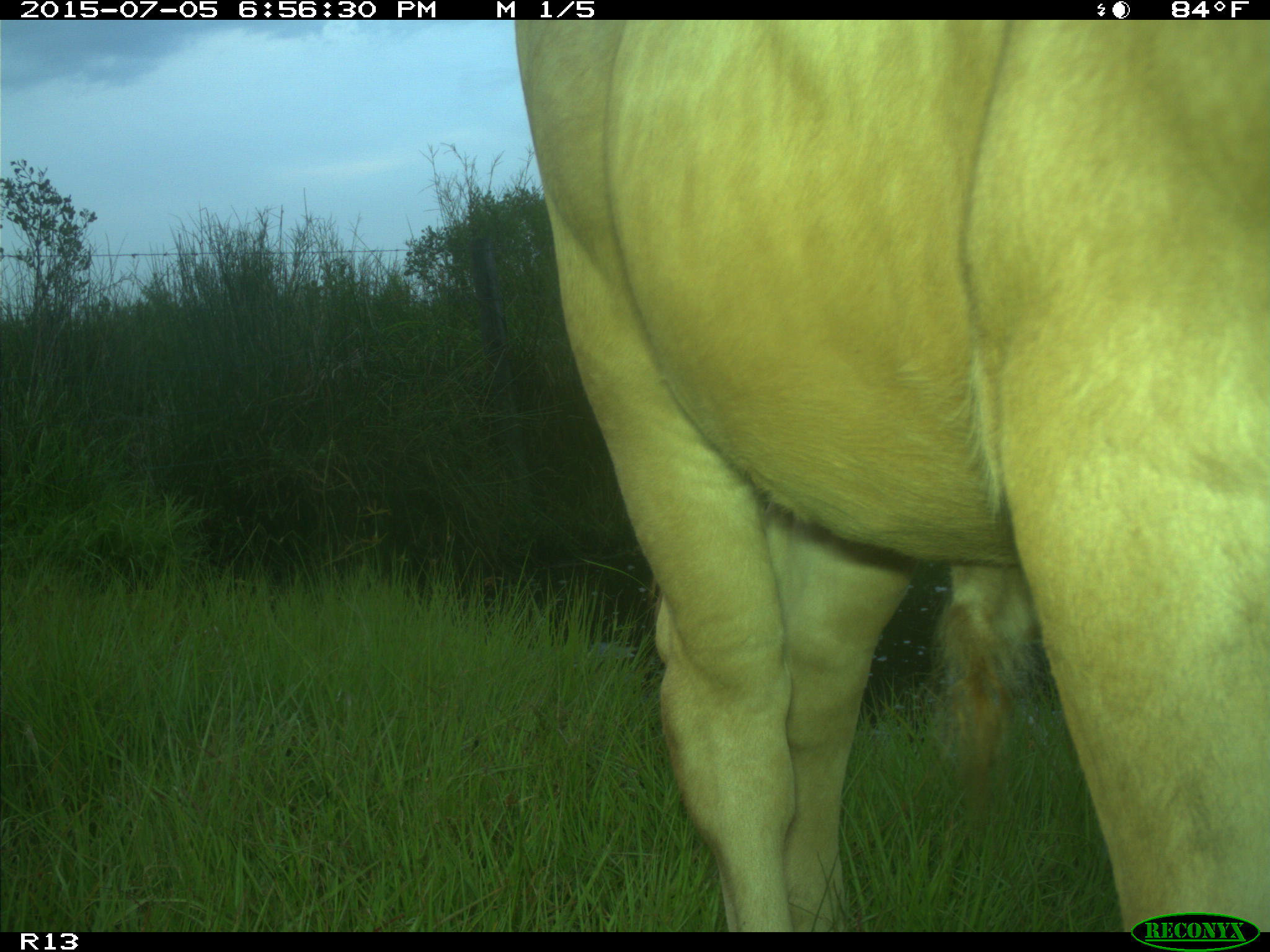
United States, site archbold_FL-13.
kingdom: Animalia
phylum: Chordata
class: Mammalia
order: Artiodactyla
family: Bovidae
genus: Bos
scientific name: Bos taurus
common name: domestic cow